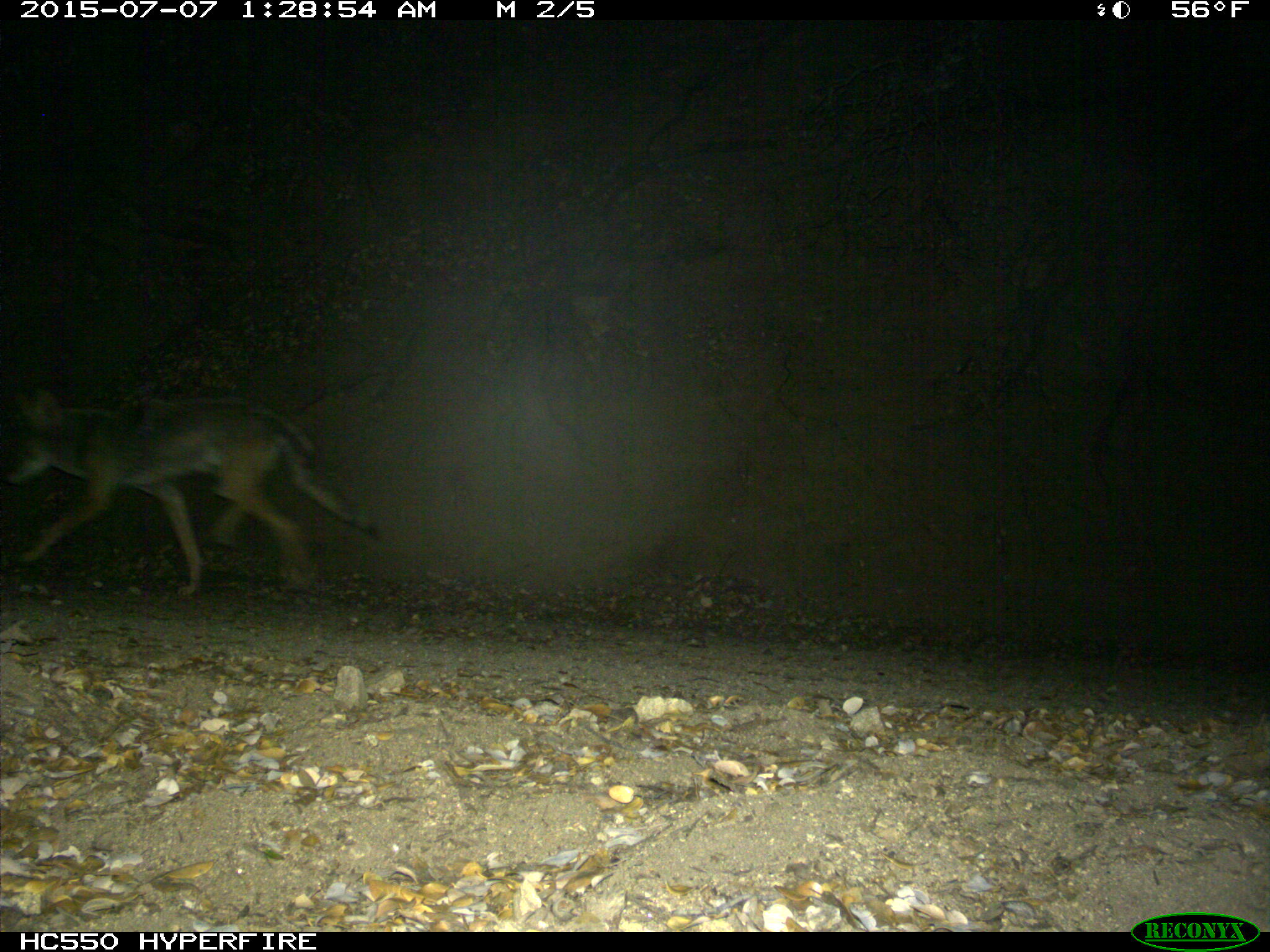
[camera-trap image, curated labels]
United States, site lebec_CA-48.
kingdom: Animalia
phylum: Chordata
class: Mammalia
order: Carnivora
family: Canidae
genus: Canis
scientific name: Canis latrans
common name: coyote